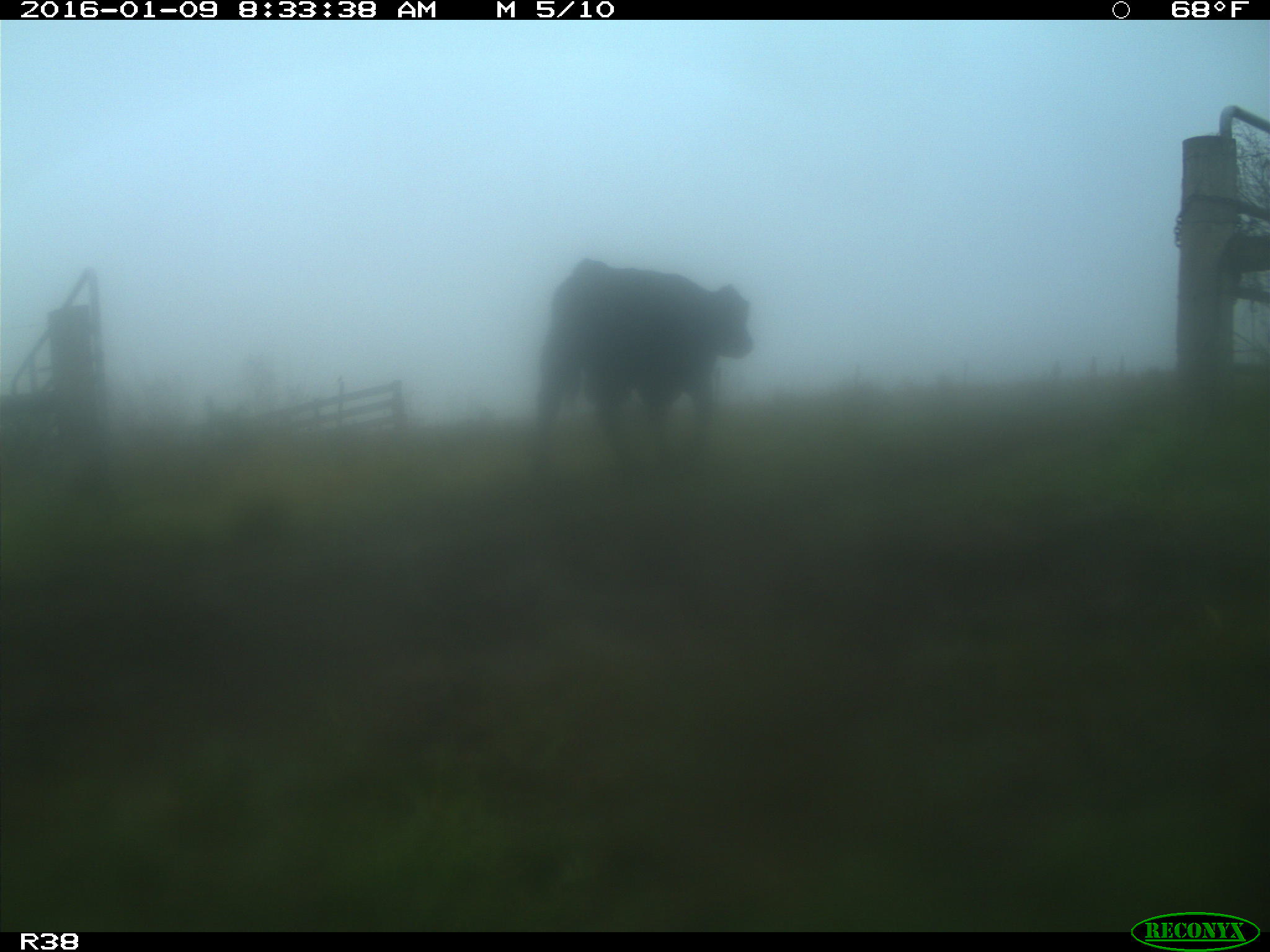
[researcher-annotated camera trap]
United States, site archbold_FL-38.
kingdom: Animalia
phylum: Chordata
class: Mammalia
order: Artiodactyla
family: Bovidae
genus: Bos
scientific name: Bos taurus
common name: domestic cow